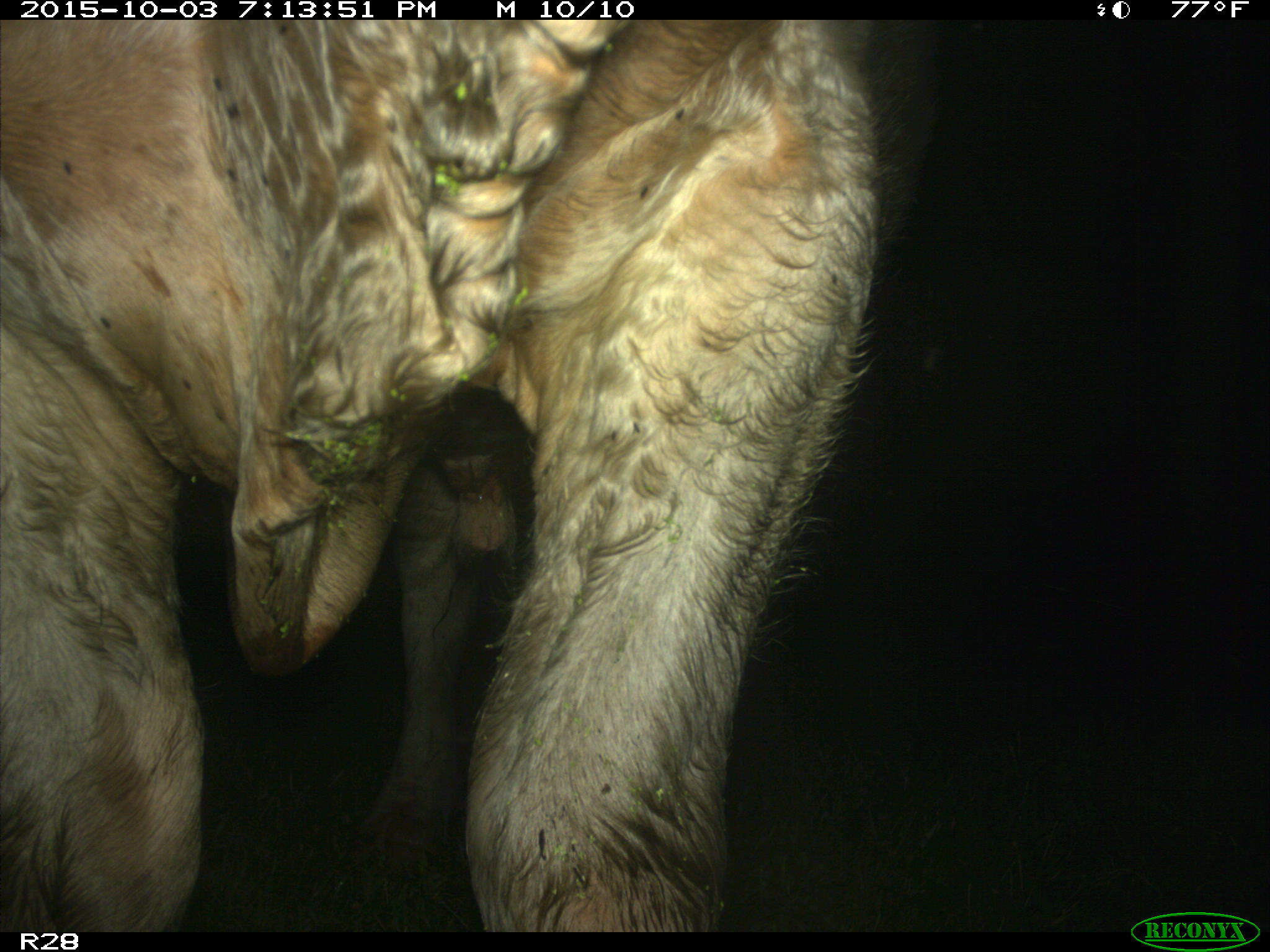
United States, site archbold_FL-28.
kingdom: Animalia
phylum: Chordata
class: Mammalia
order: Artiodactyla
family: Bovidae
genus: Bos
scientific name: Bos taurus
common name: domestic cow